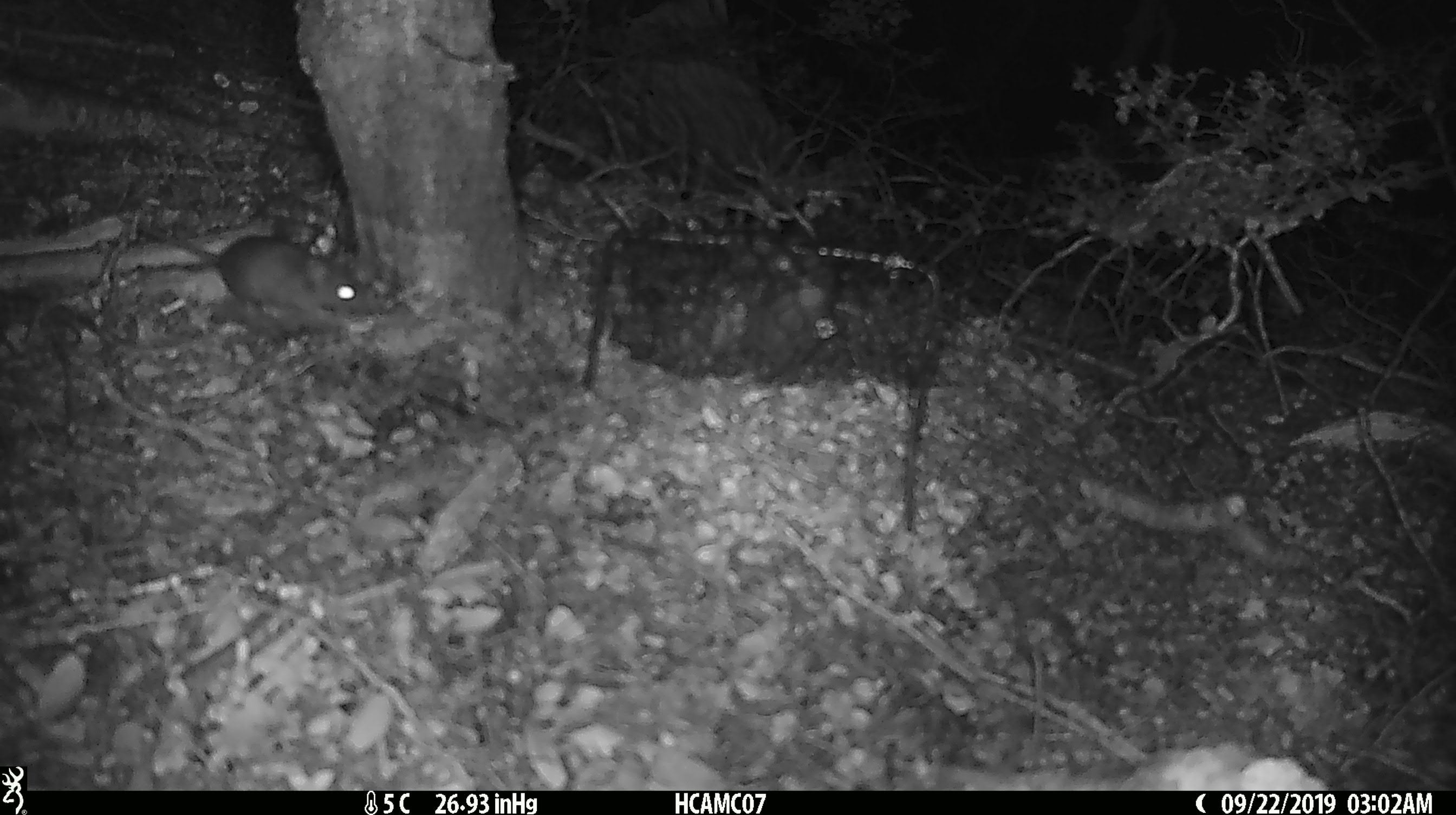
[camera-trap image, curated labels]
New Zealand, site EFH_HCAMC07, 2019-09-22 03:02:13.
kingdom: Animalia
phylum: Chordata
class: Mammalia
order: Rodentia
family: Muridae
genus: Mus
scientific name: Mus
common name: mouse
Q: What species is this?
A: Mouse (Mus).